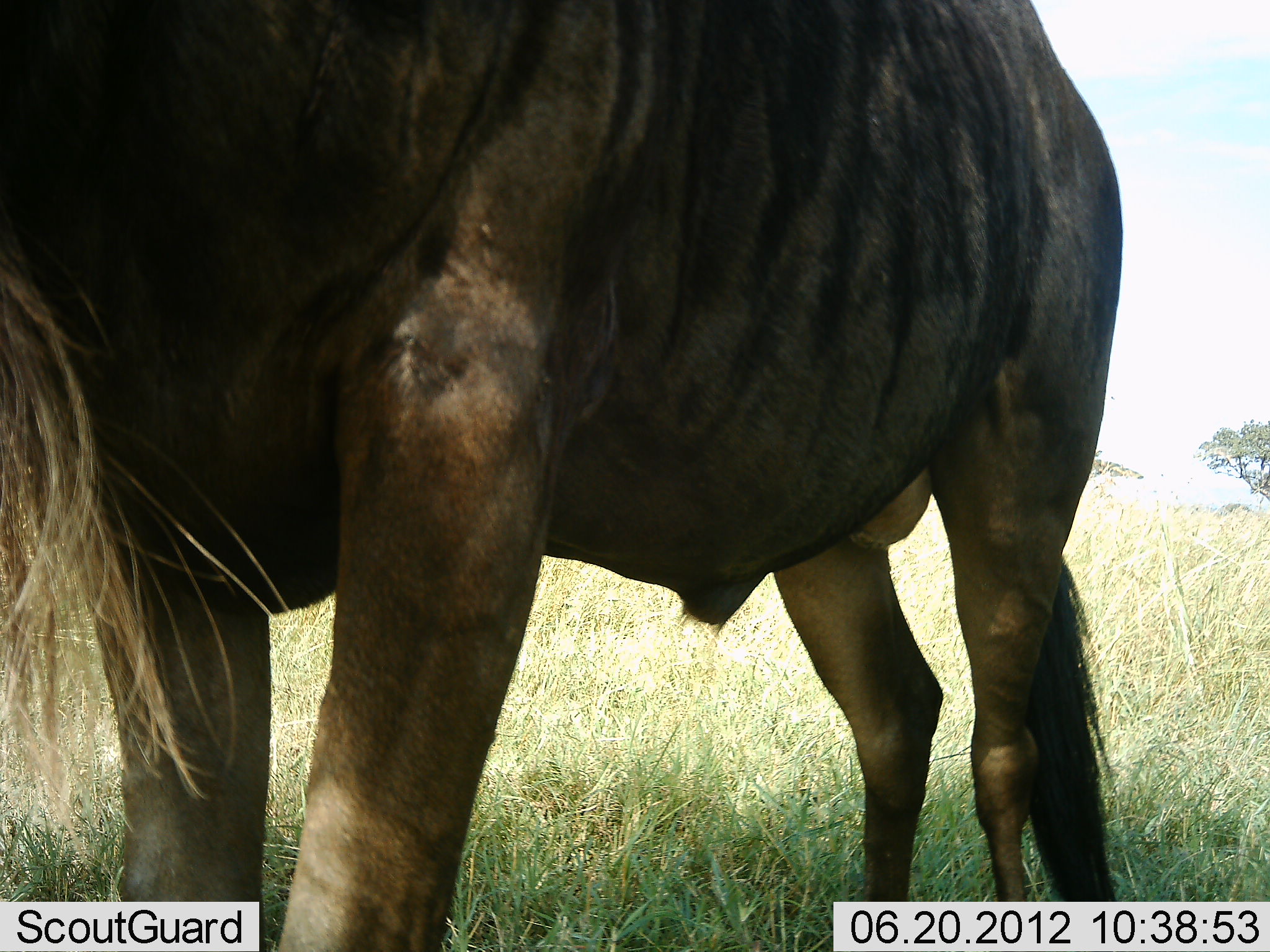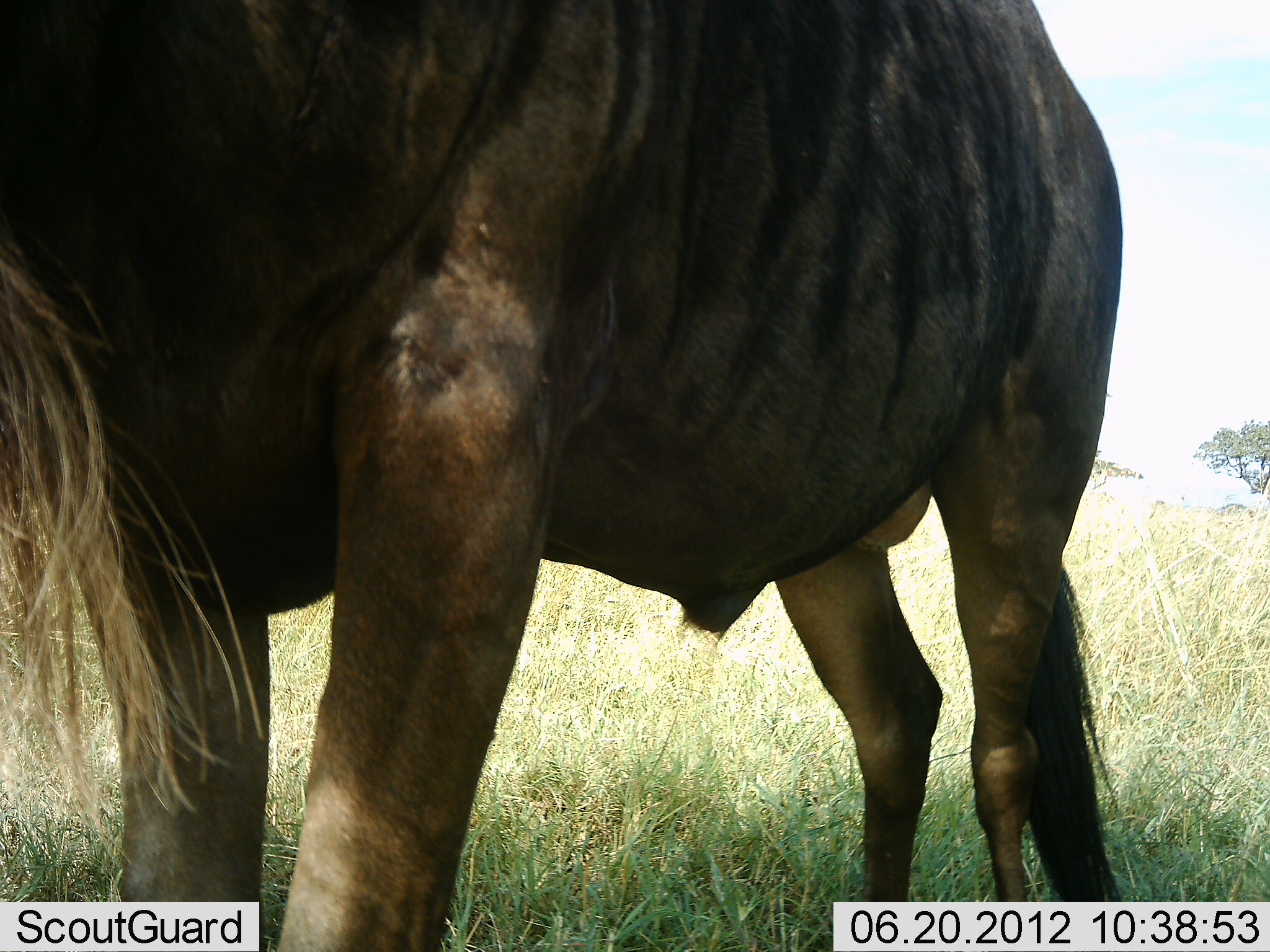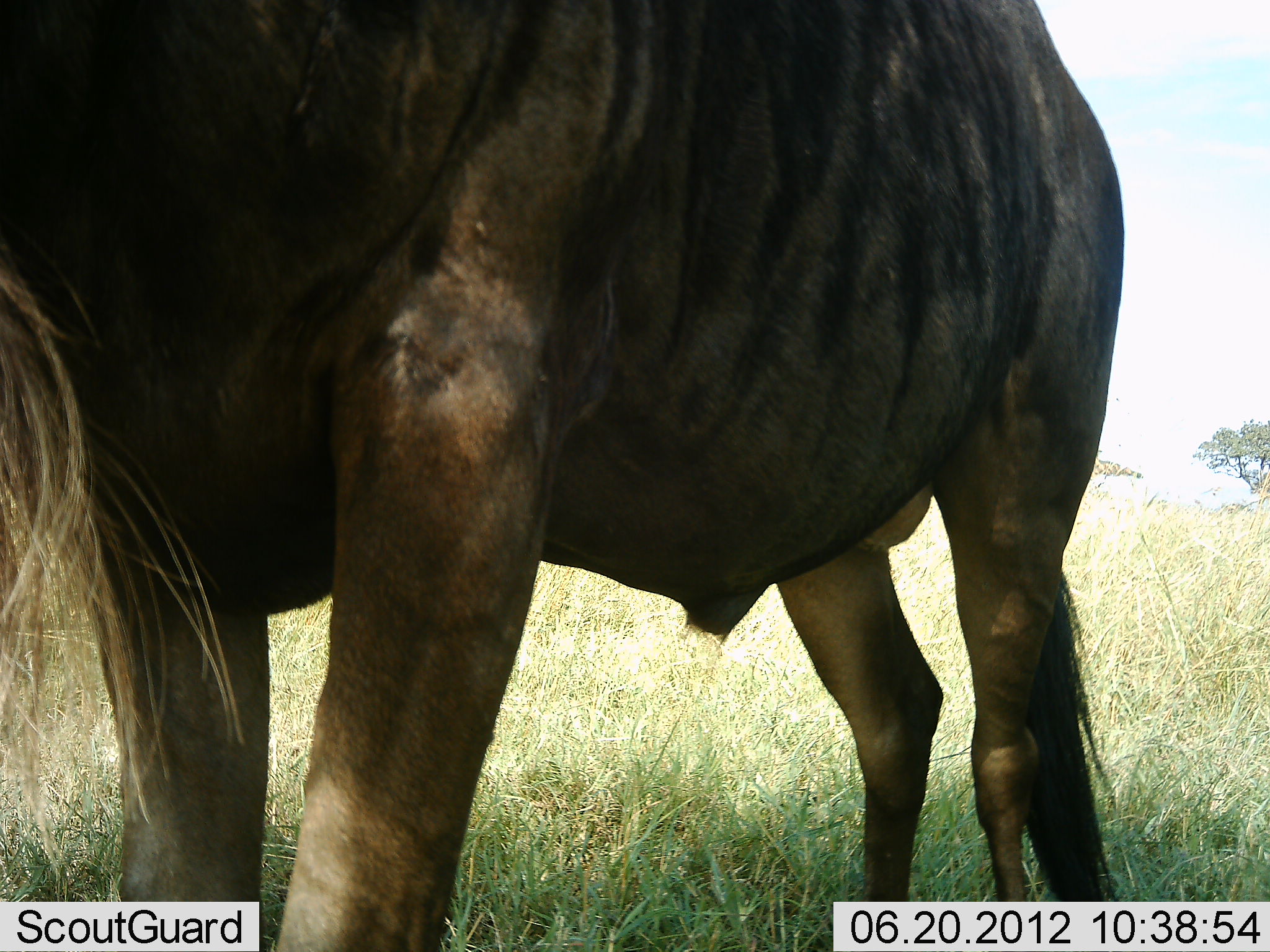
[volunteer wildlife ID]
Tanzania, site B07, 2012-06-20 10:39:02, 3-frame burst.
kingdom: Animalia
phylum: Chordata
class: Mammalia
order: Artiodactyla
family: Bovidae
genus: Connochaetes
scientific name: Connochaetes taurinus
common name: blue wildebeest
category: wildebeest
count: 1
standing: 90%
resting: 0%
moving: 0%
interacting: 0%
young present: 0%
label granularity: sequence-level